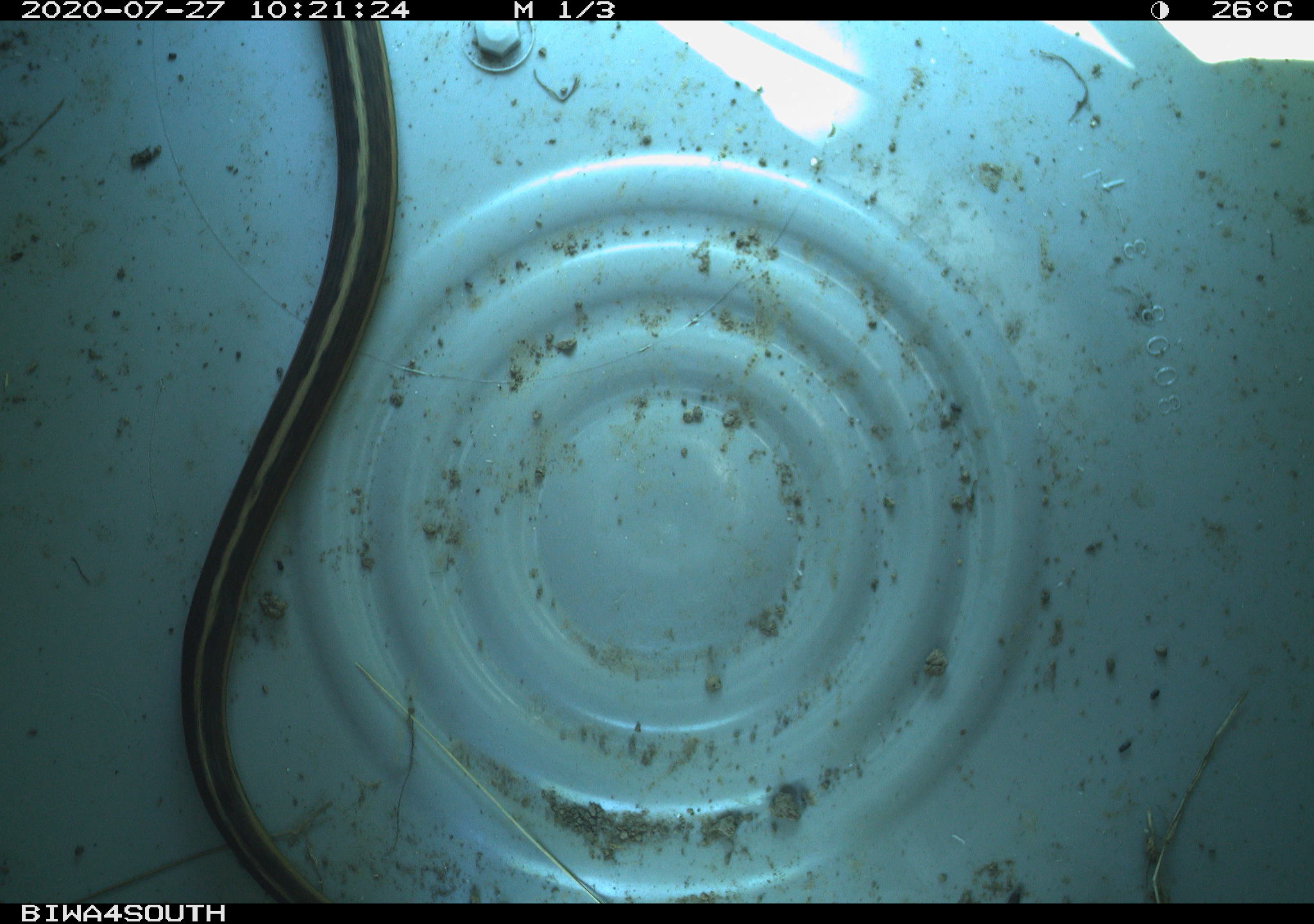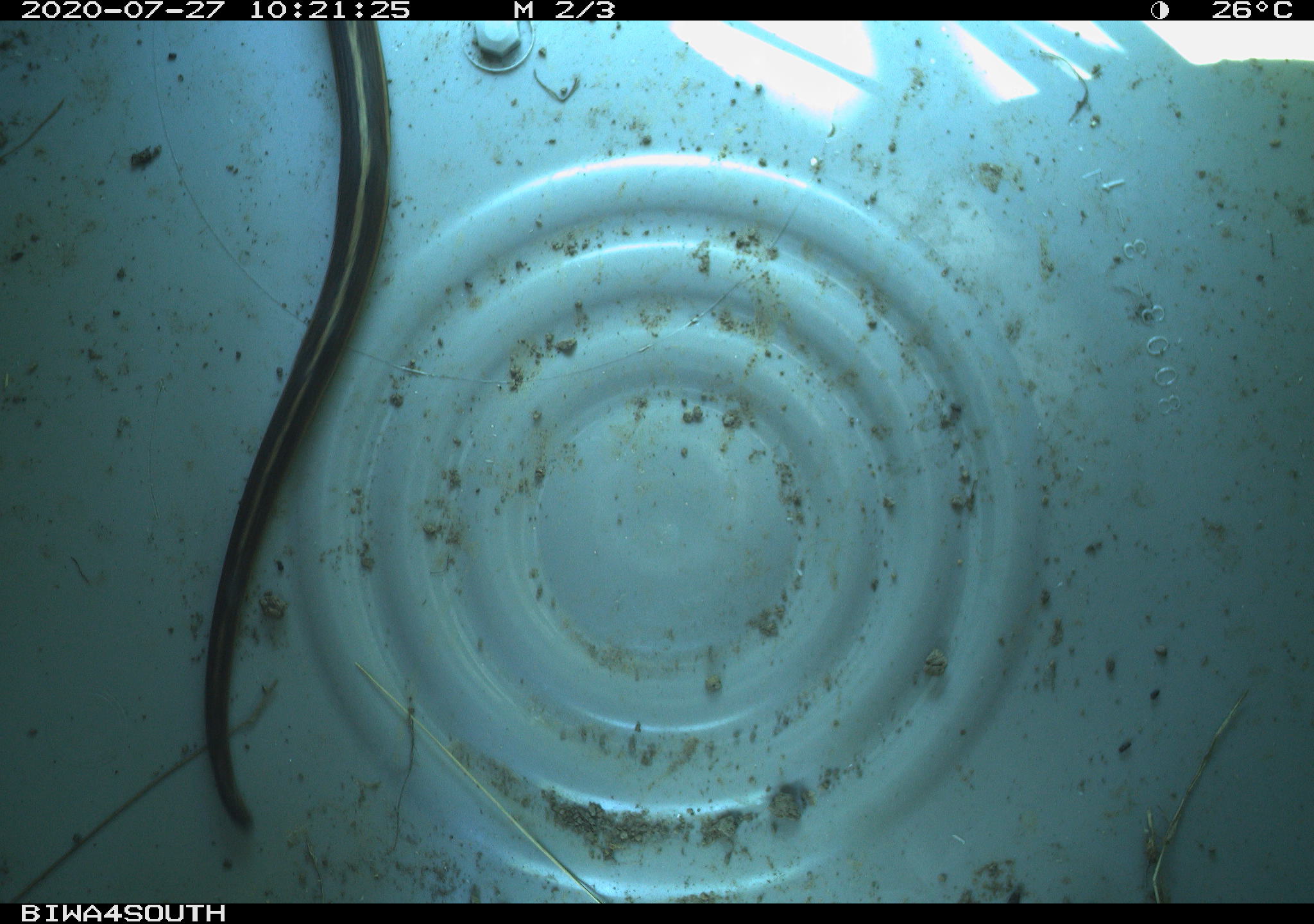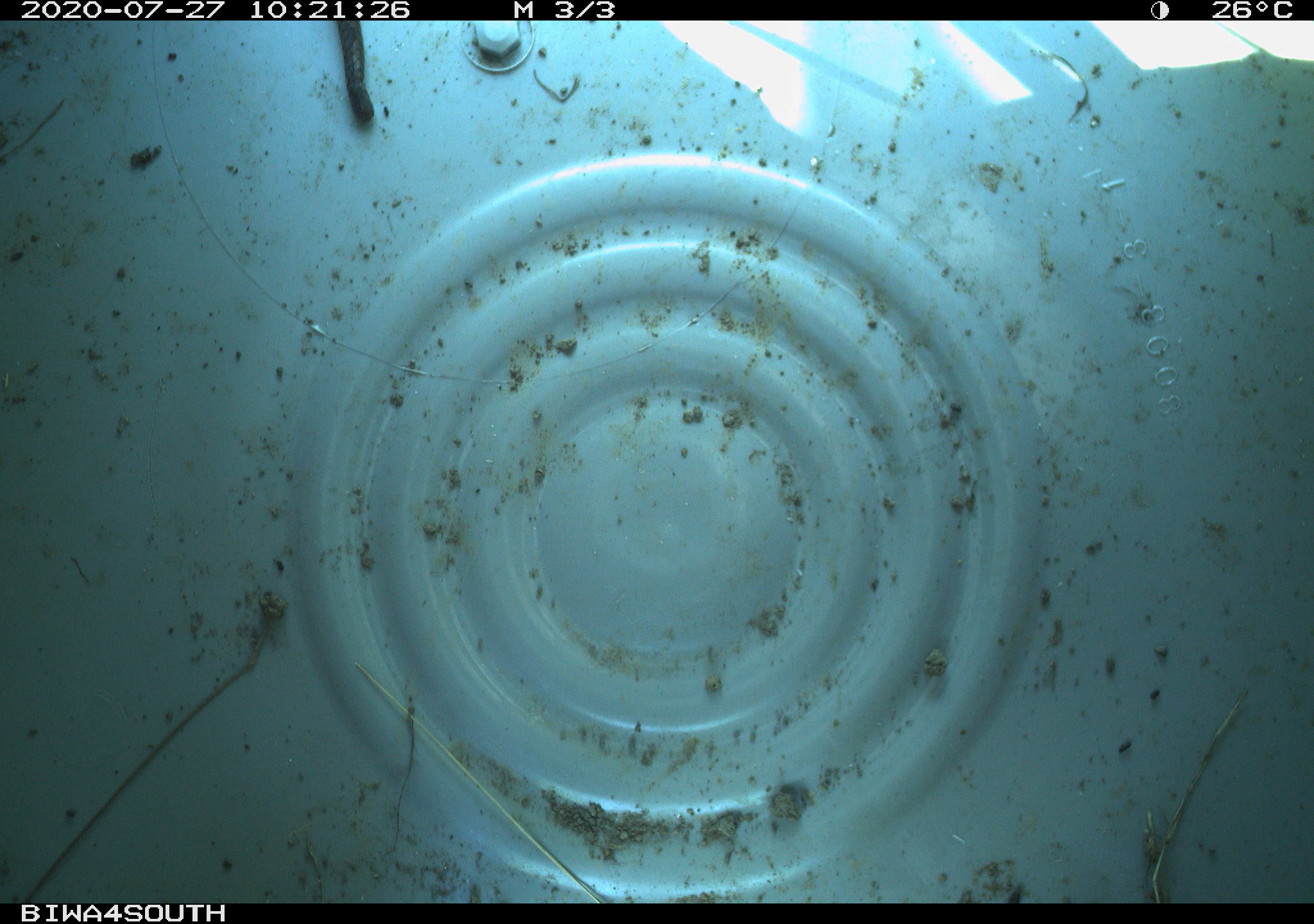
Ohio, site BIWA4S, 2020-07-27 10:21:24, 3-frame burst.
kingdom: Animalia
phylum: Chordata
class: Reptilia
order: Squamata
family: Colubridae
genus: Thamnophis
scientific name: Thamnophis sirtalis sirtalis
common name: eastern gartersnake